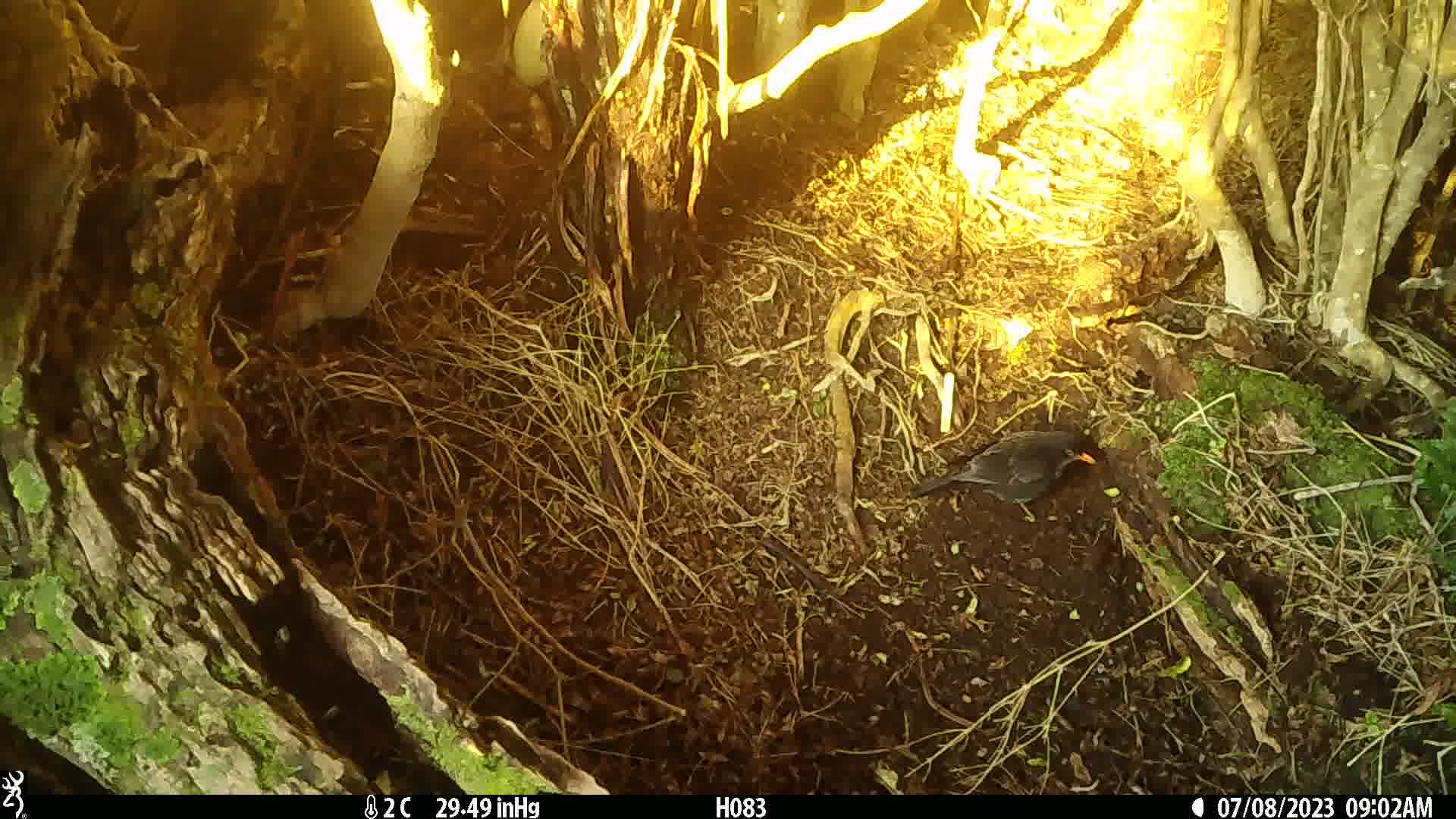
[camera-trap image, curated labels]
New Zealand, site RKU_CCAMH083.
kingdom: Animalia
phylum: Chordata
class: Aves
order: Passeriformes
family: Turdidae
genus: Turdus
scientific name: Turdus merula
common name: eurasian blackbird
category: blackbird